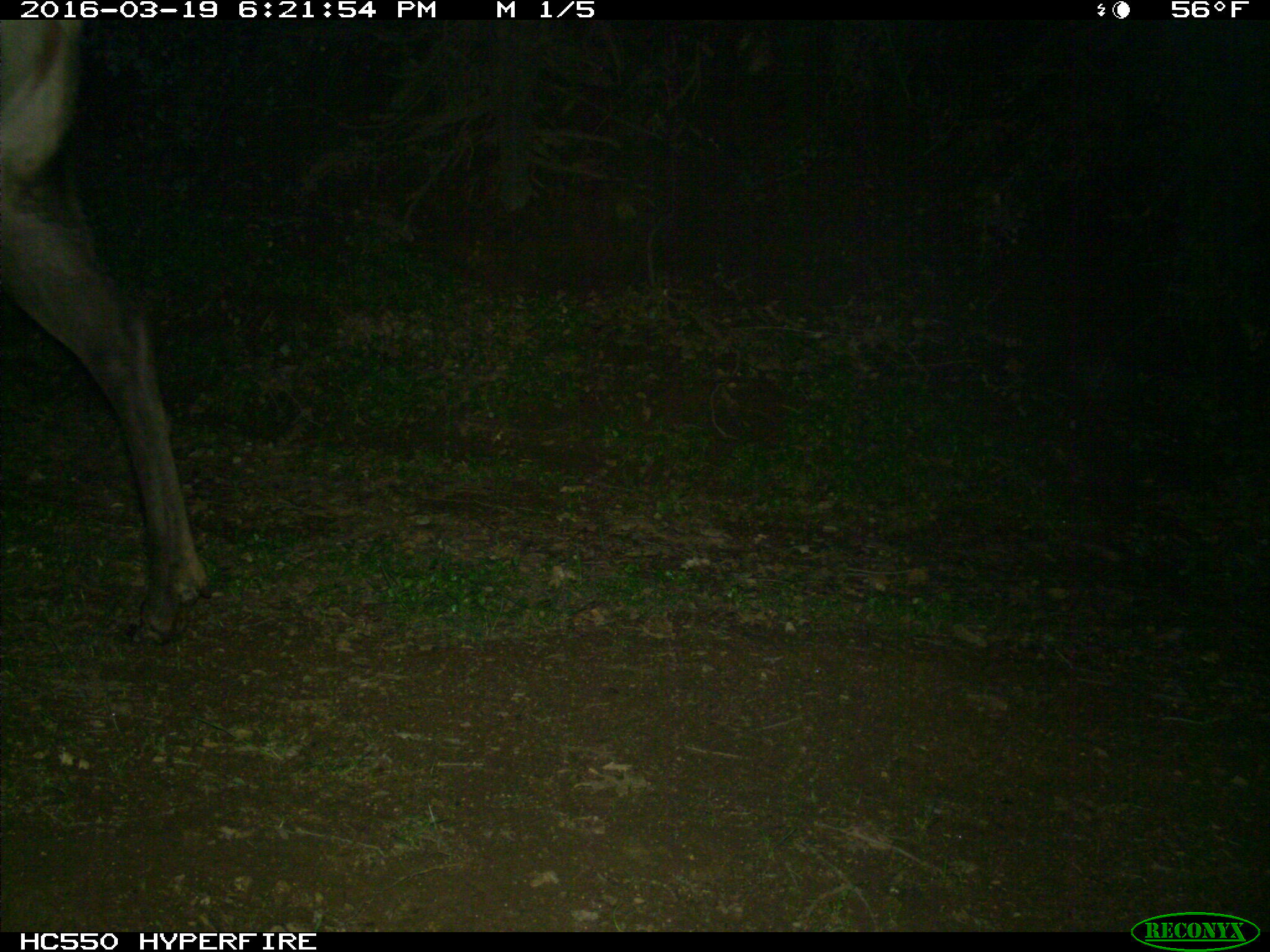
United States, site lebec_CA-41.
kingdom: Animalia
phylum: Chordata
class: Mammalia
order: Artiodactyla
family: Cervidae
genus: Cervus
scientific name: Cervus canadensis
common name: elk